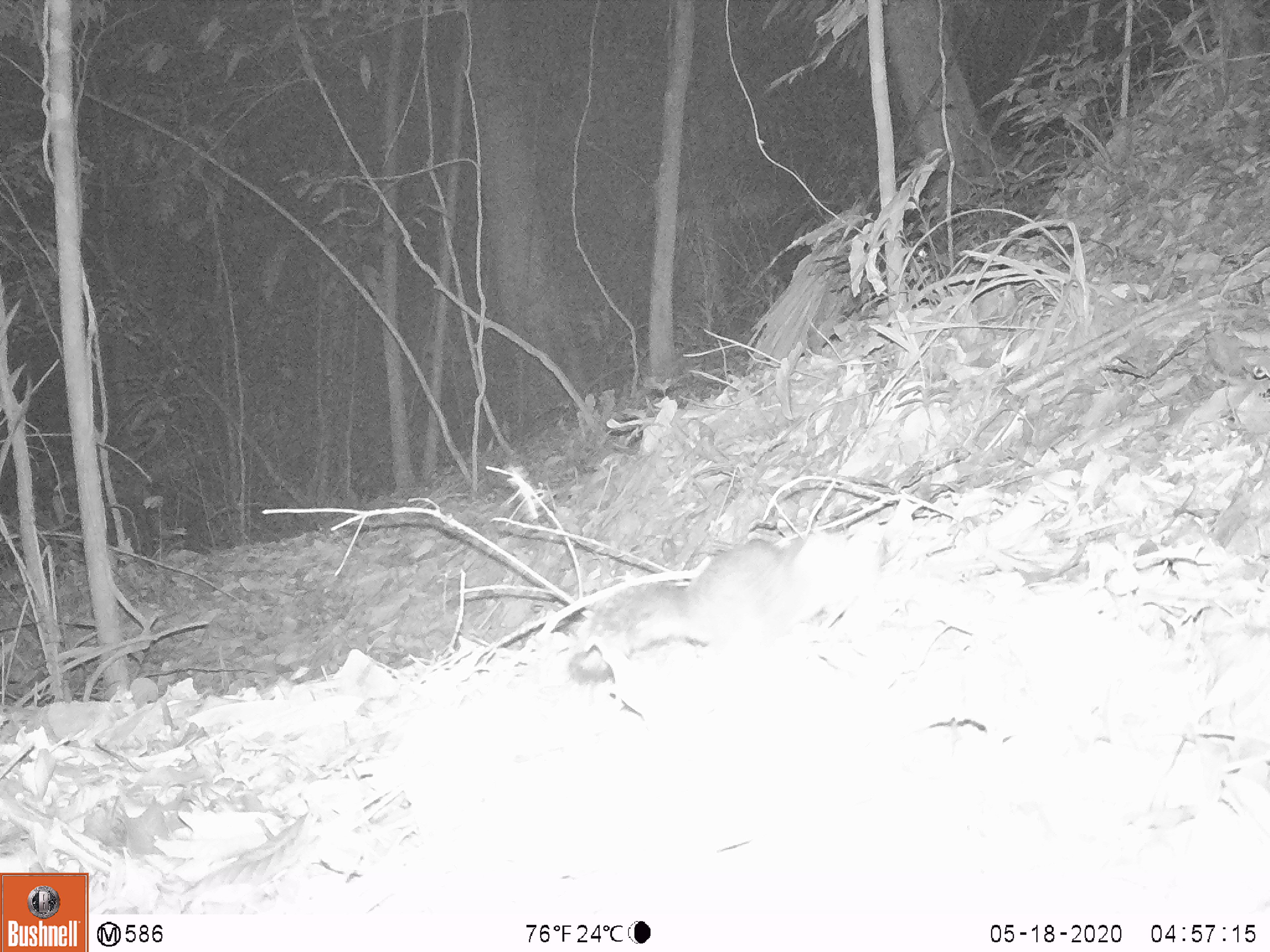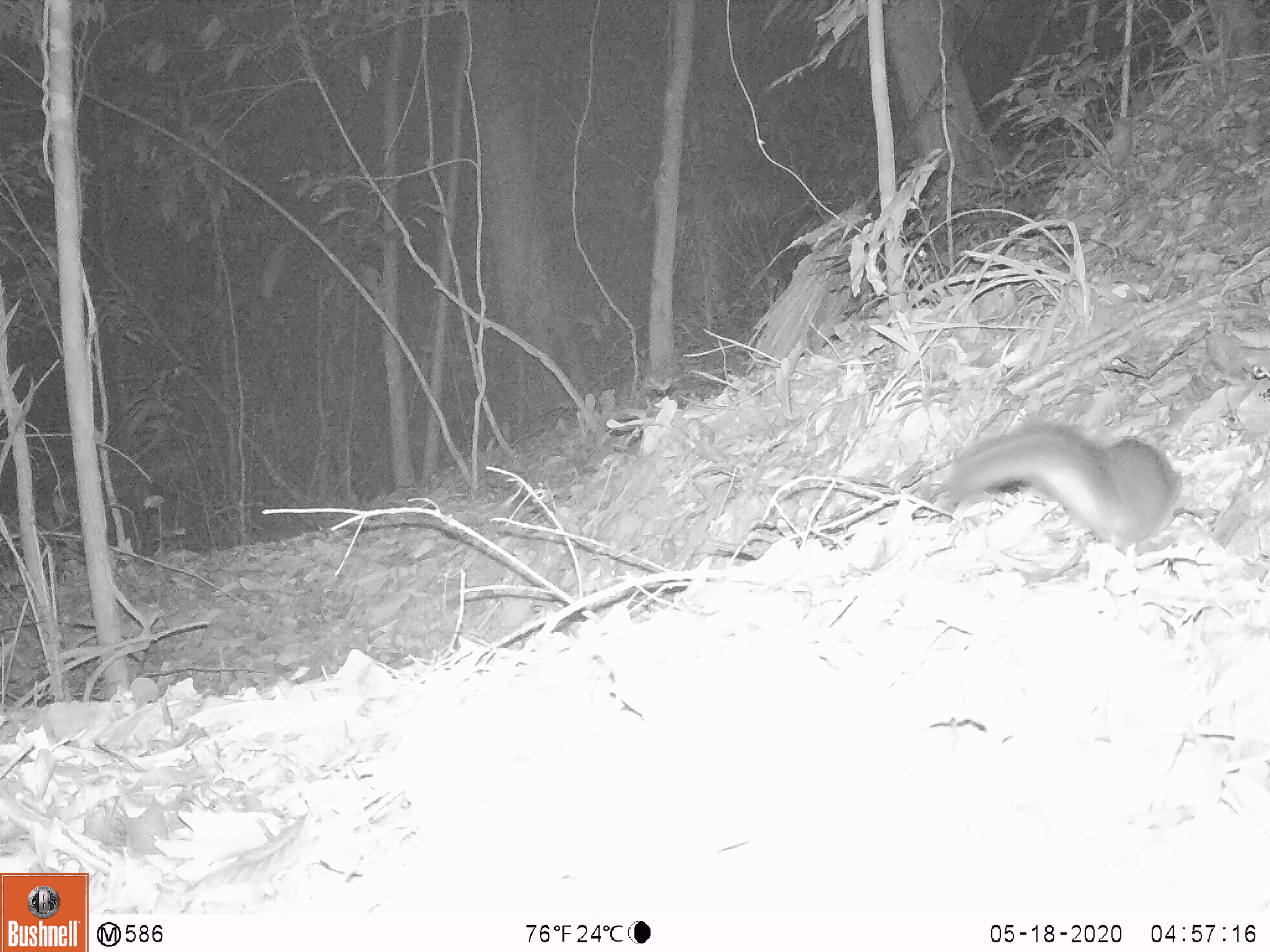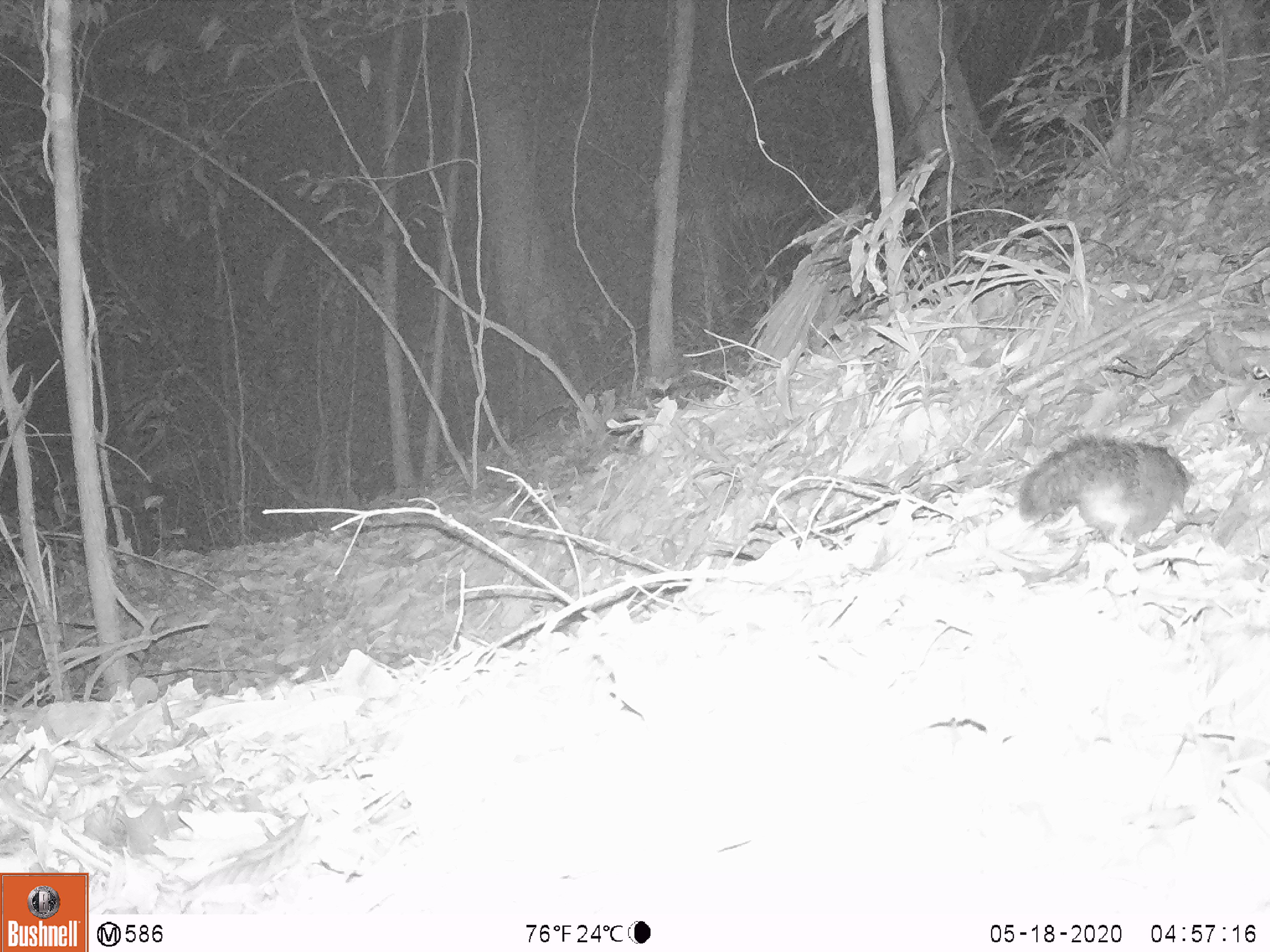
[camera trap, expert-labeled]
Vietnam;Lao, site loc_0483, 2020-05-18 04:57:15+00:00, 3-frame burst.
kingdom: Animalia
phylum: Chordata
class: Mammalia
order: Rodentia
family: Sciuridae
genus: Dremomys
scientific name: Dremomys rufigenis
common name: red-cheeked squirrel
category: red cheeked squirrel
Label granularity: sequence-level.